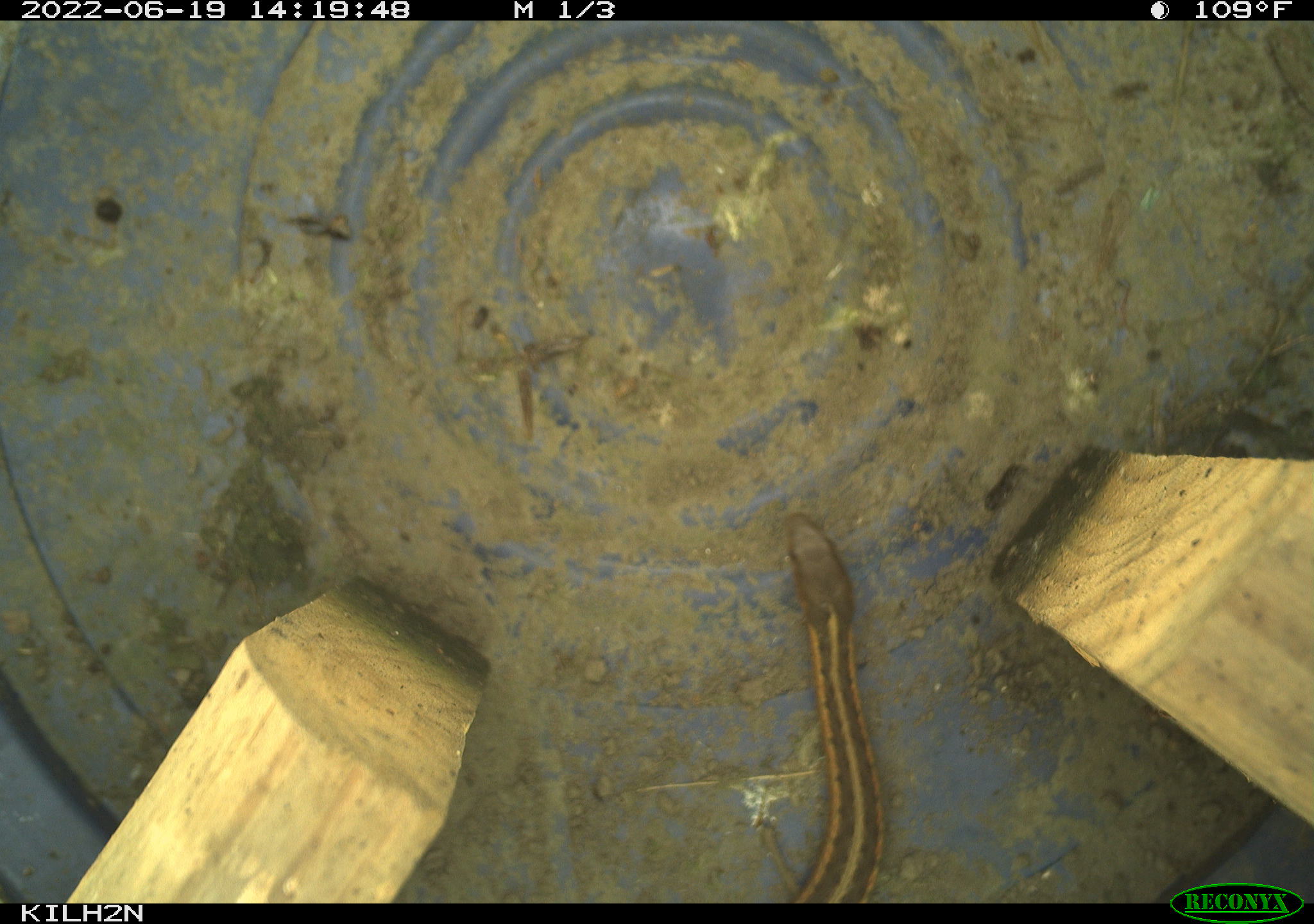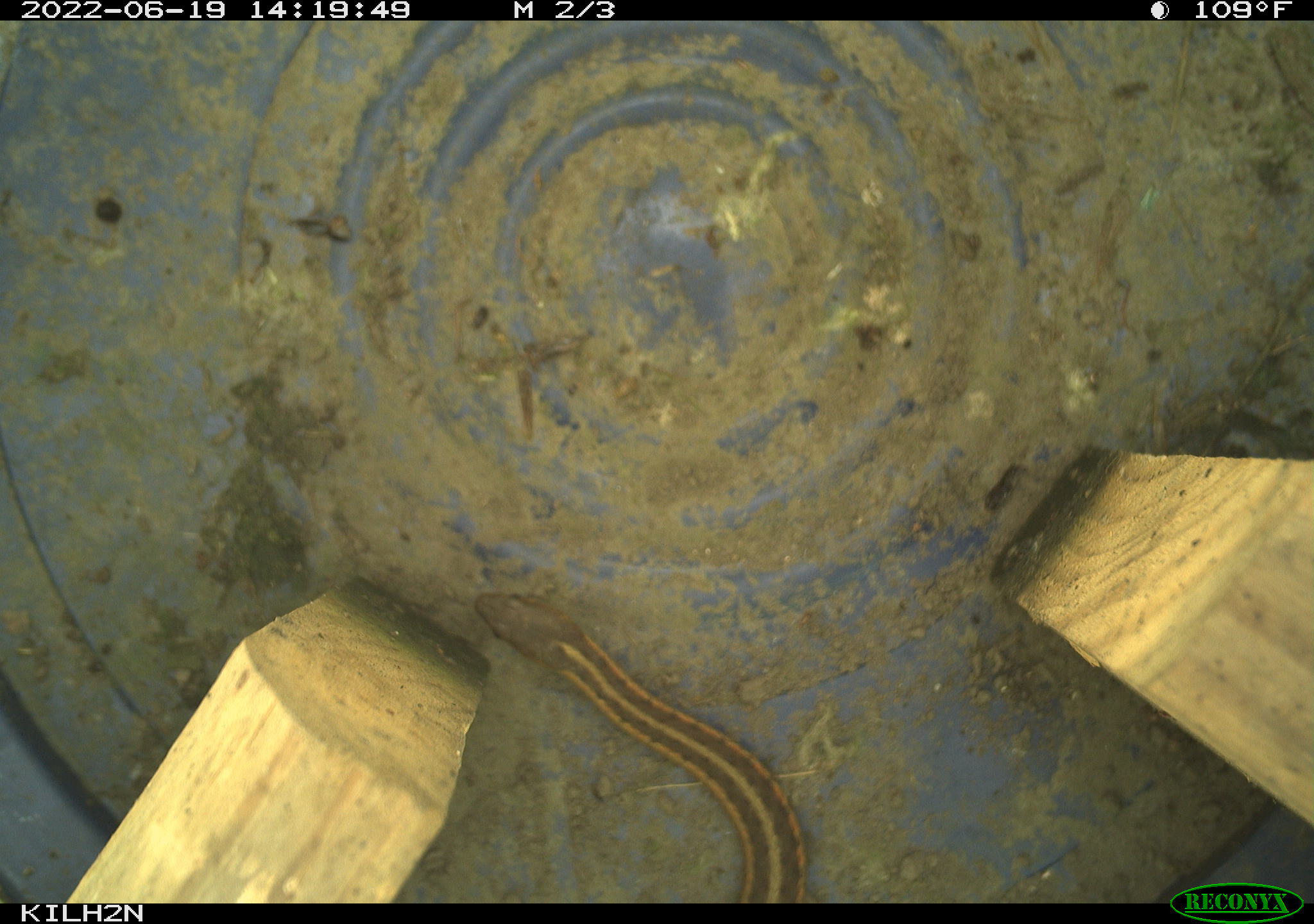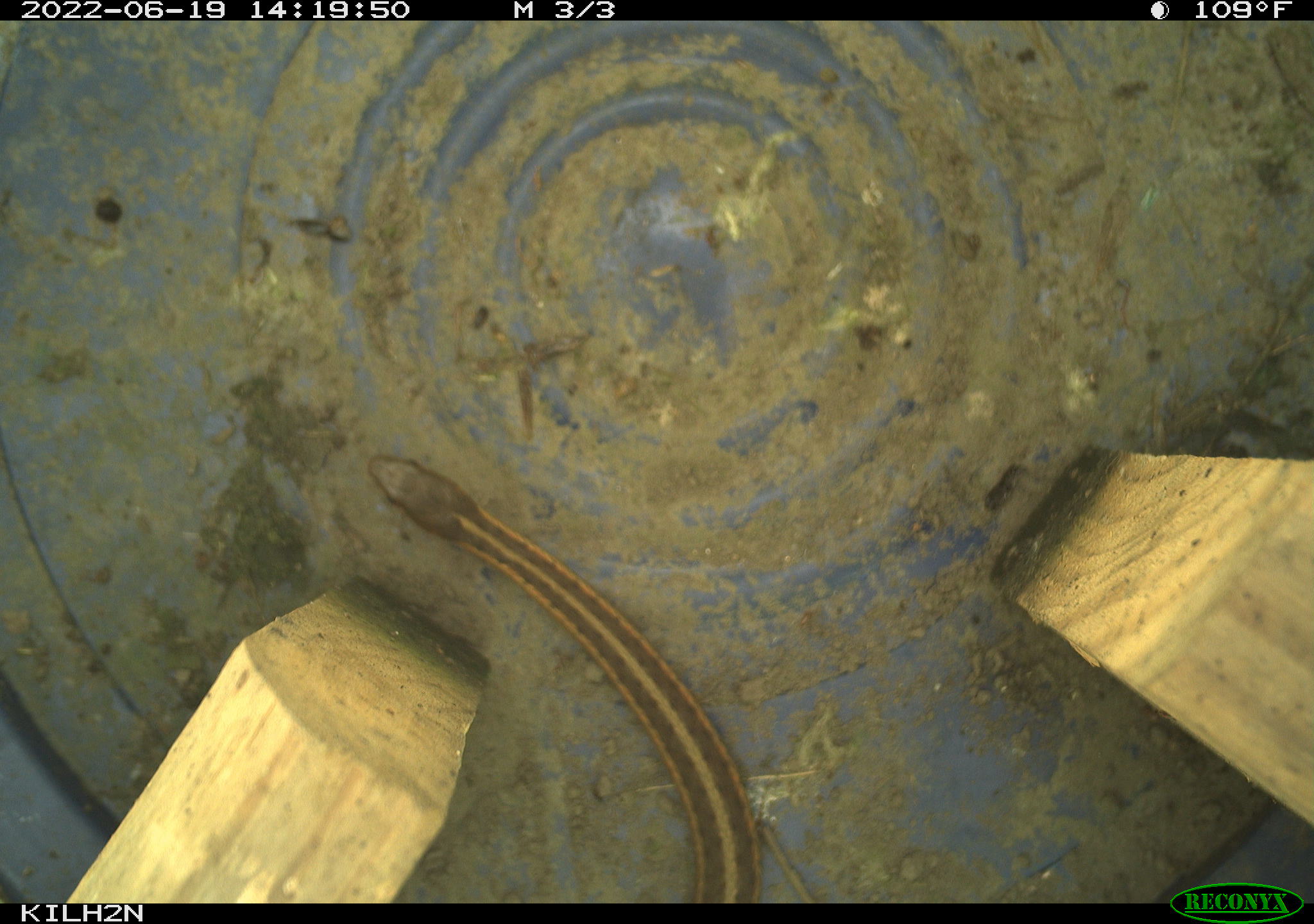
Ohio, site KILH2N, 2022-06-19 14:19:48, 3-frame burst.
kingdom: Animalia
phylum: Chordata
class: Reptilia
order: Squamata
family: Colubridae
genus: Thamnophis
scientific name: Thamnophis sirtalis sirtalis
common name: eastern gartersnake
Eastern gartersnake (Thamnophis sirtalis sirtalis).